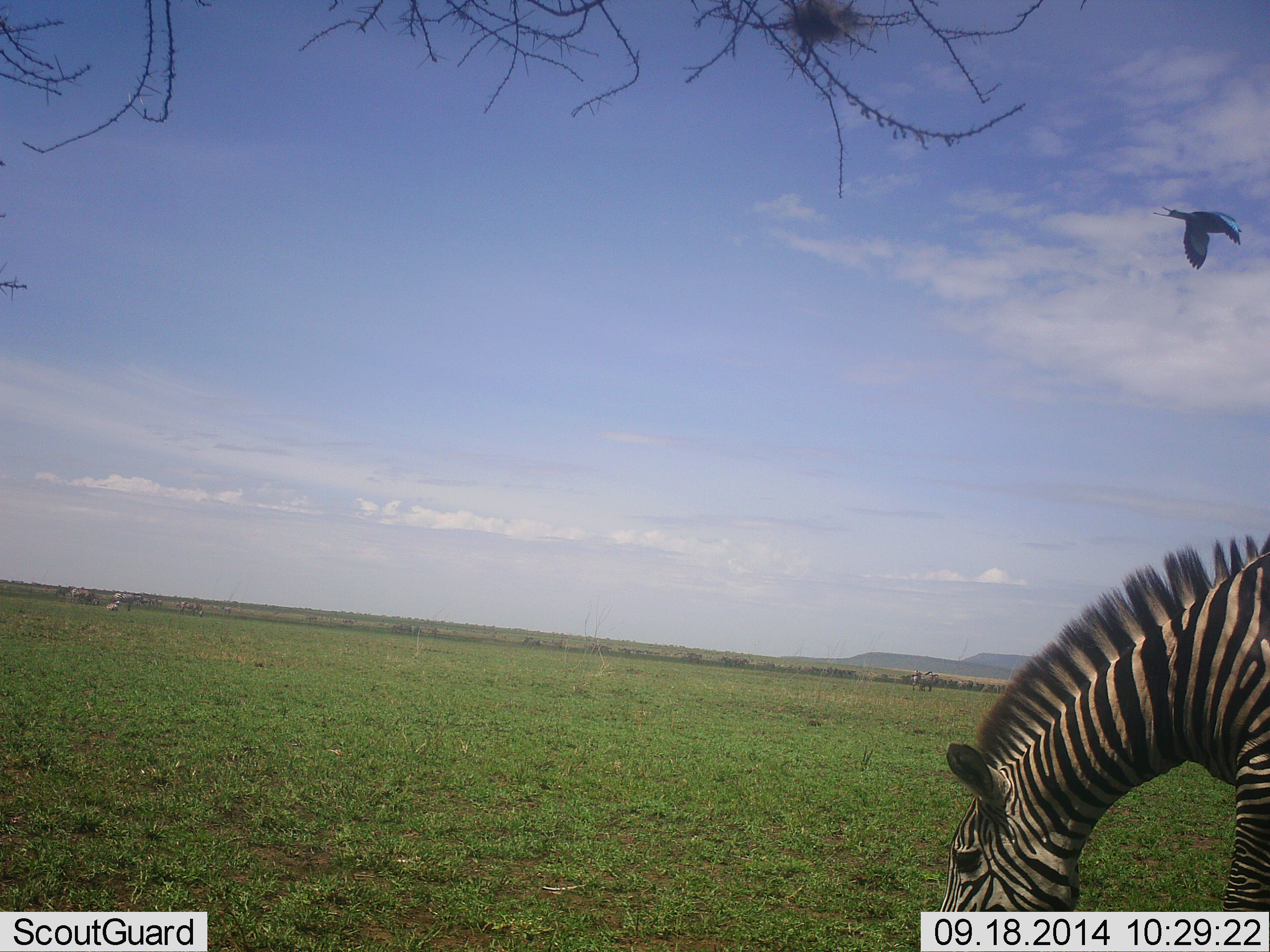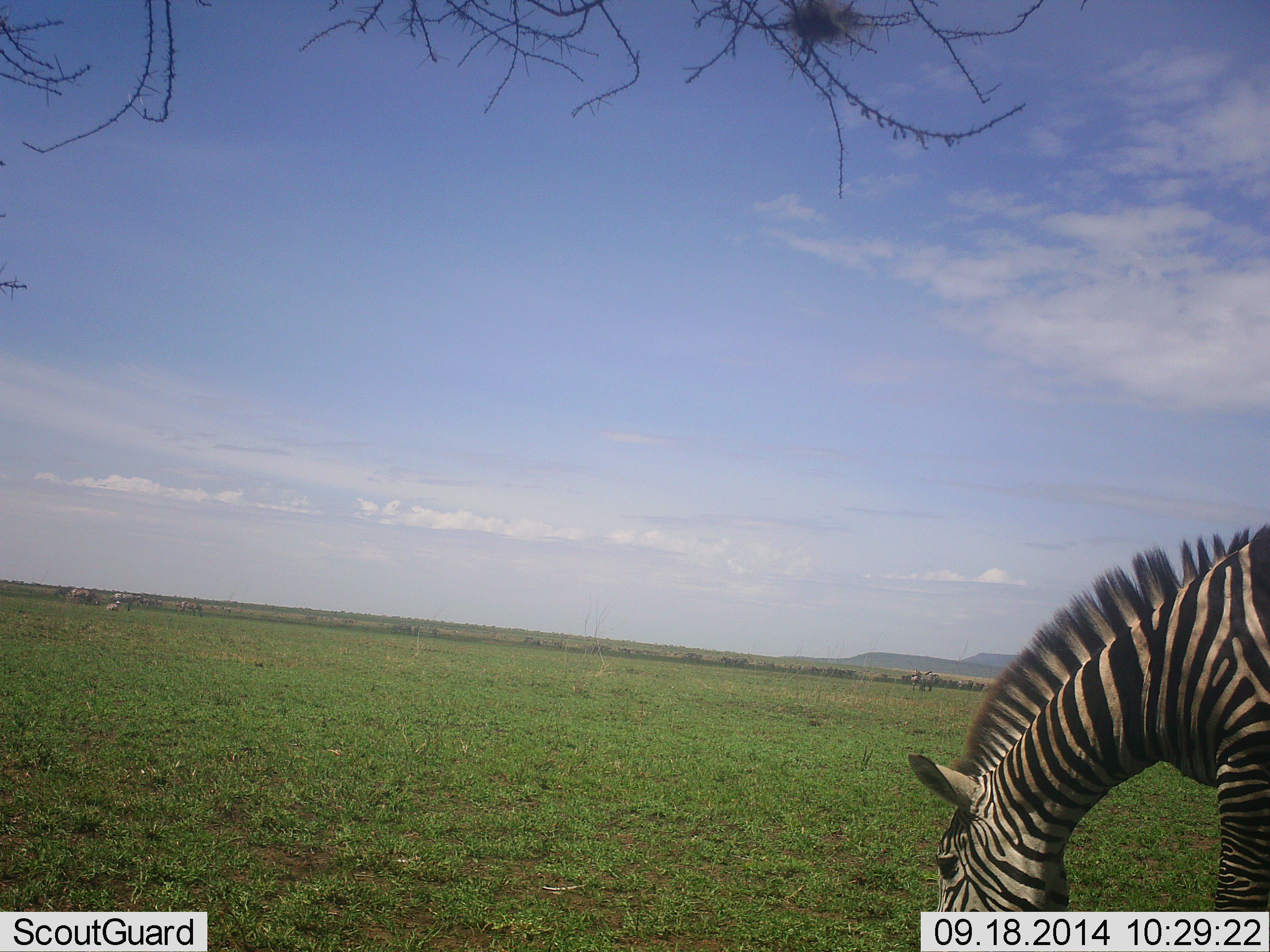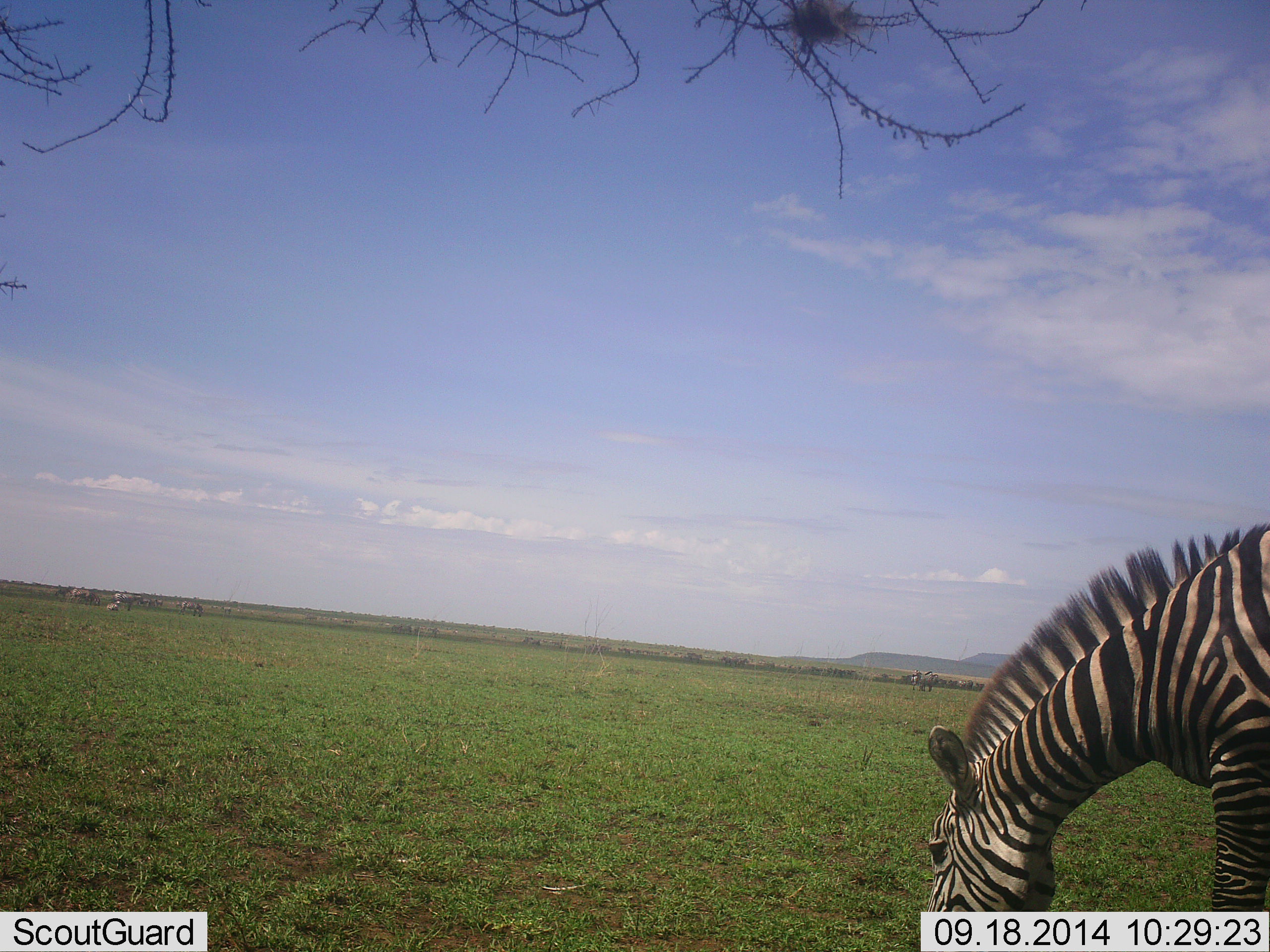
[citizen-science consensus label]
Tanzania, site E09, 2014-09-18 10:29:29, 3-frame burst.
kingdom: Animalia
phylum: Chordata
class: Aves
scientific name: Aves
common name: bird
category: otherbird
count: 1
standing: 0%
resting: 0%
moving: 100%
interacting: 0%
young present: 0%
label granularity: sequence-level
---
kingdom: Animalia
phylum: Chordata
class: Mammalia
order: Perissodactyla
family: Equidae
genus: Equus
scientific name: Equus quagga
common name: plains zebra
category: zebra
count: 1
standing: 31%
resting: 8%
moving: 0%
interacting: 0%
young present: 0%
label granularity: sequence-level